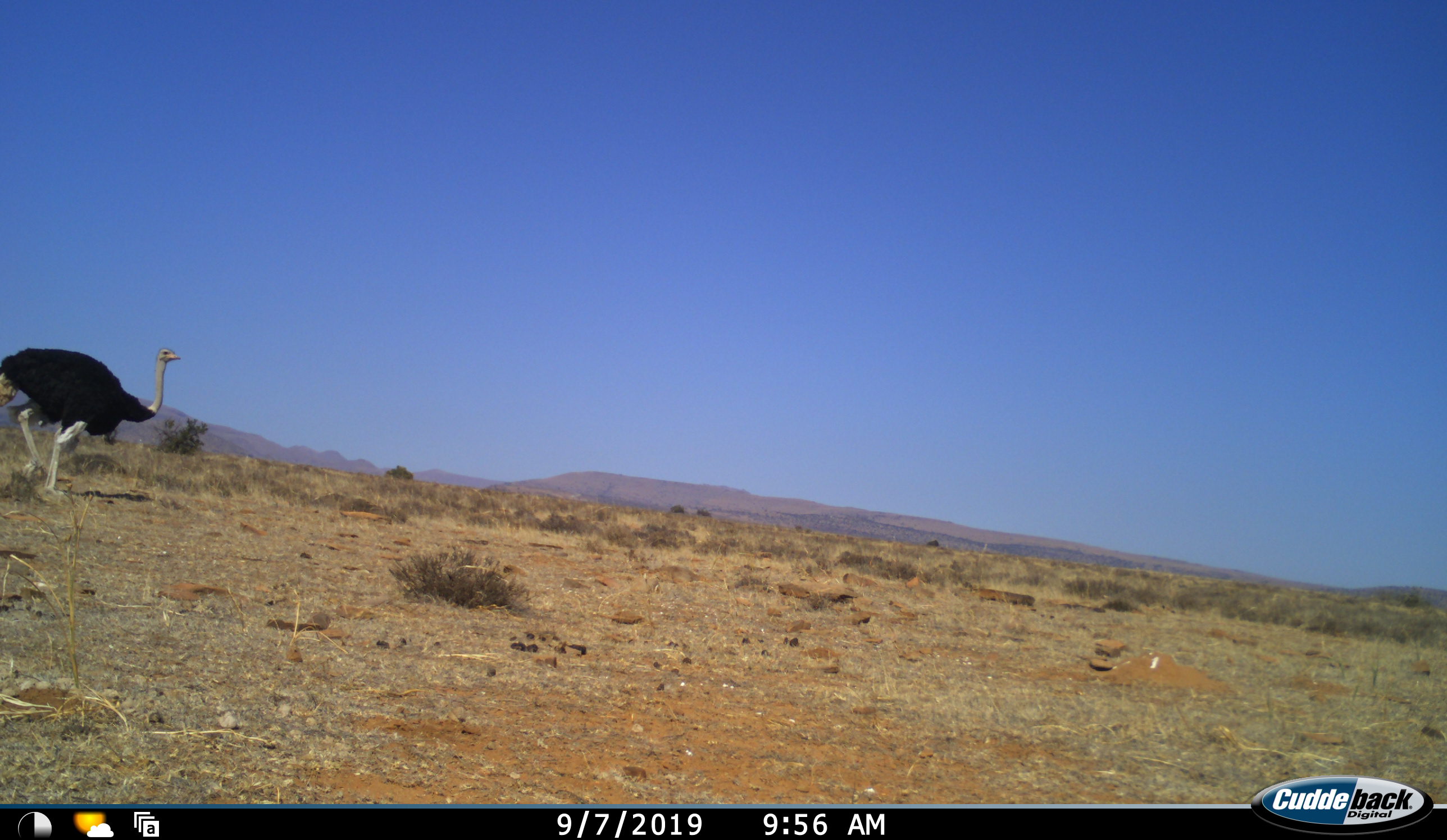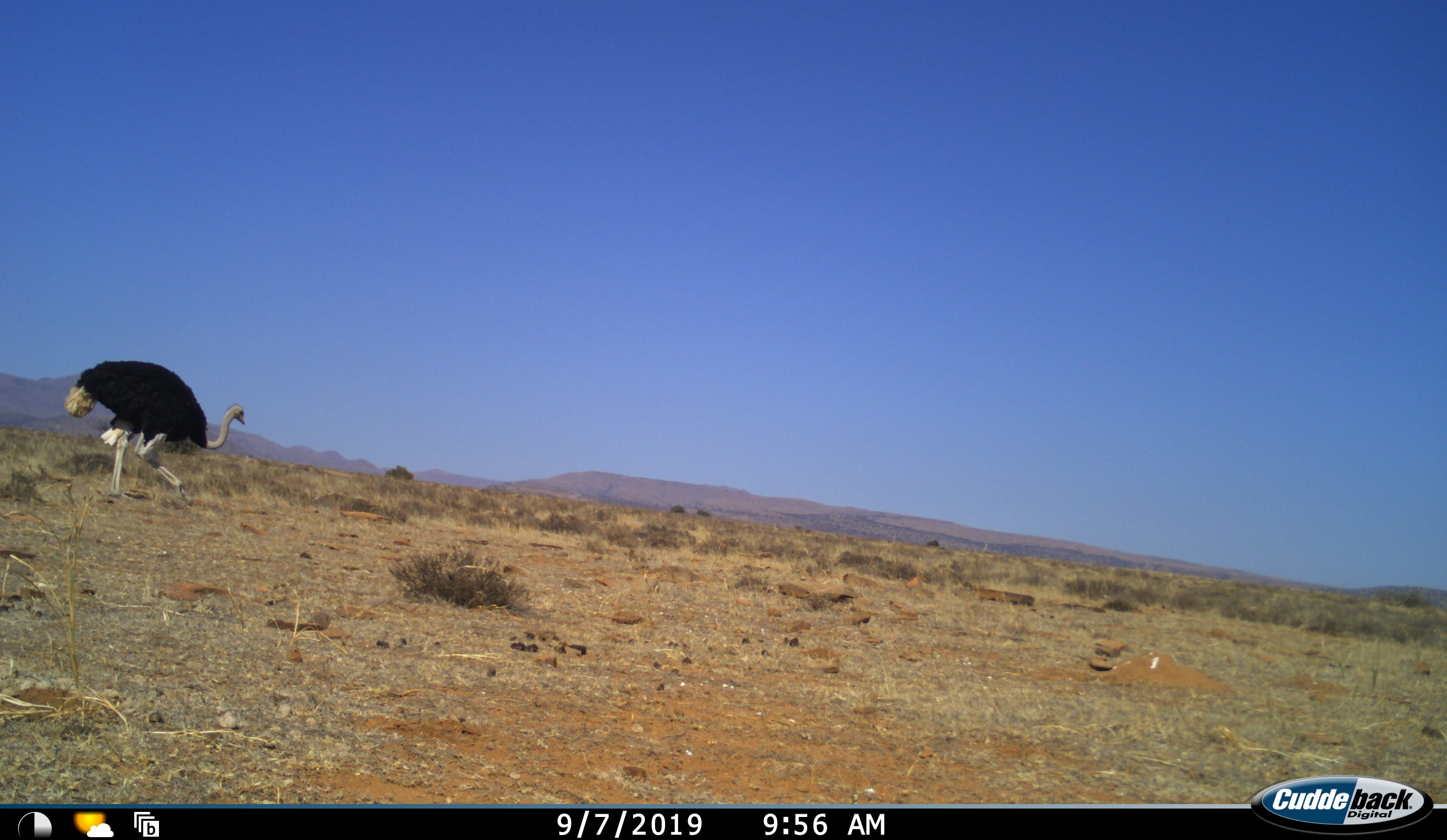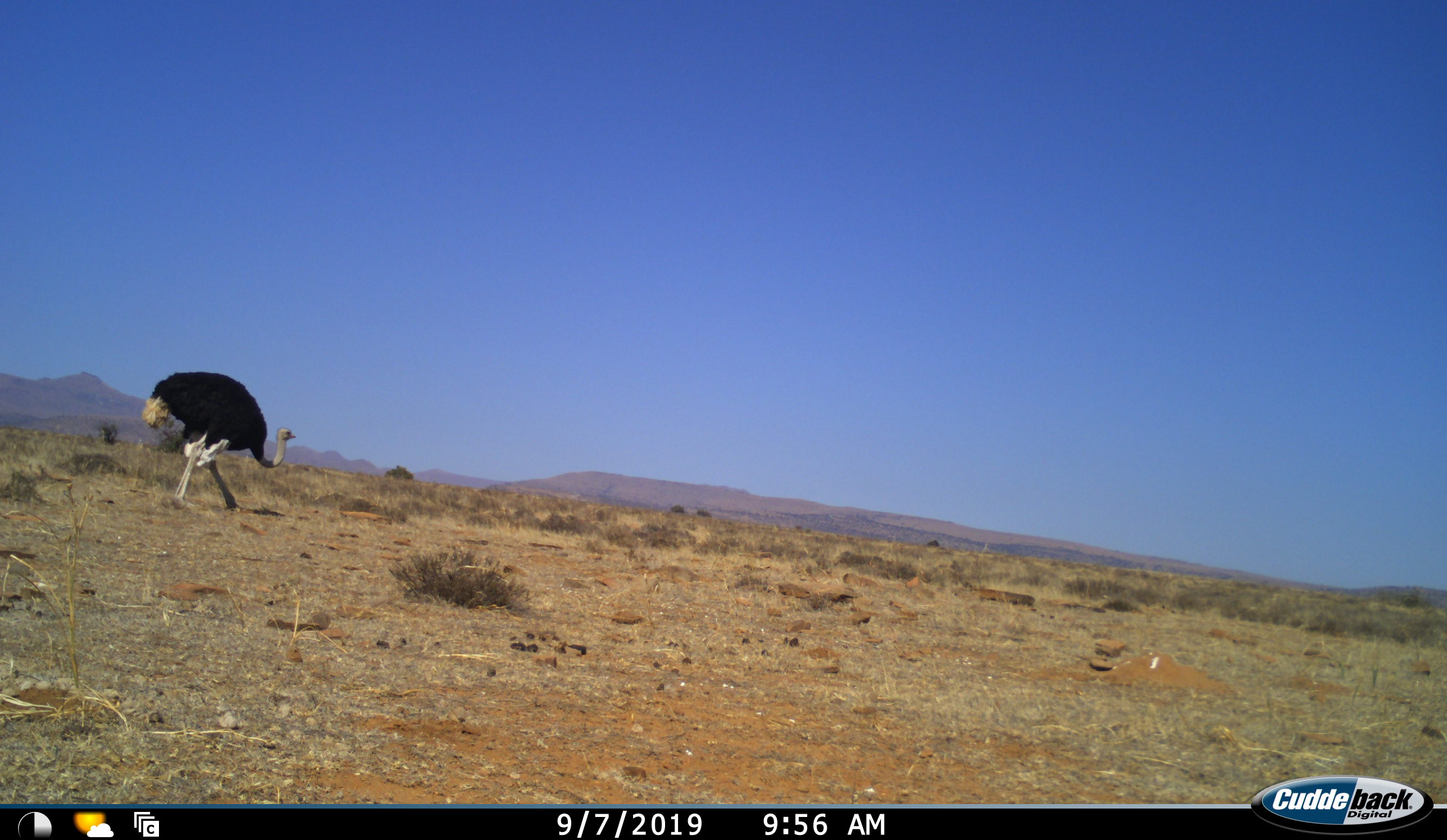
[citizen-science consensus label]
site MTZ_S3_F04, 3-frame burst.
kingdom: Animalia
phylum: Chordata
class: Aves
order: Struthioniformes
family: Struthionidae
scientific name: Struthionidae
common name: ostrich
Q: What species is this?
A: Ostrich (Struthionidae).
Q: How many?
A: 1.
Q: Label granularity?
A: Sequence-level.